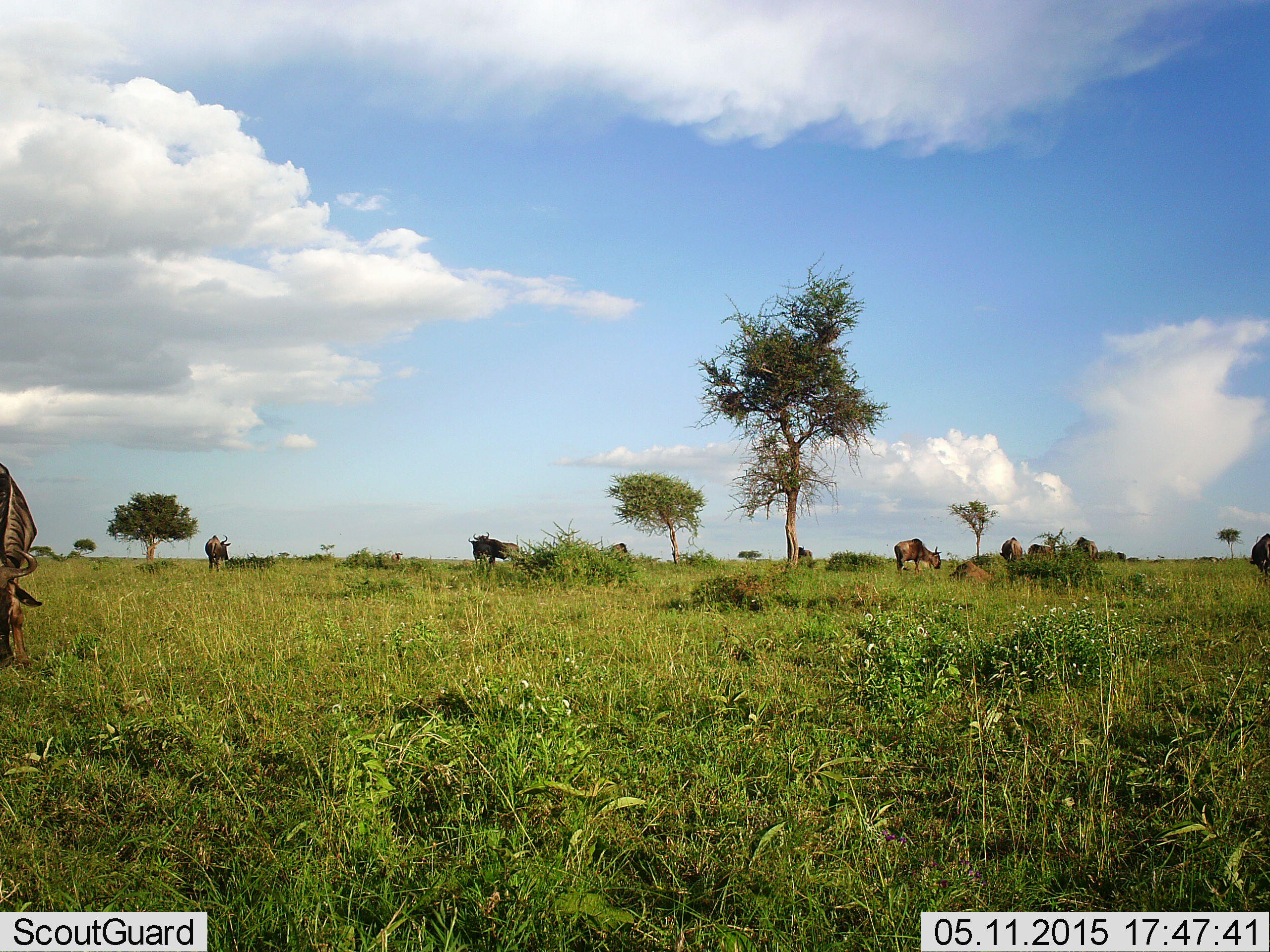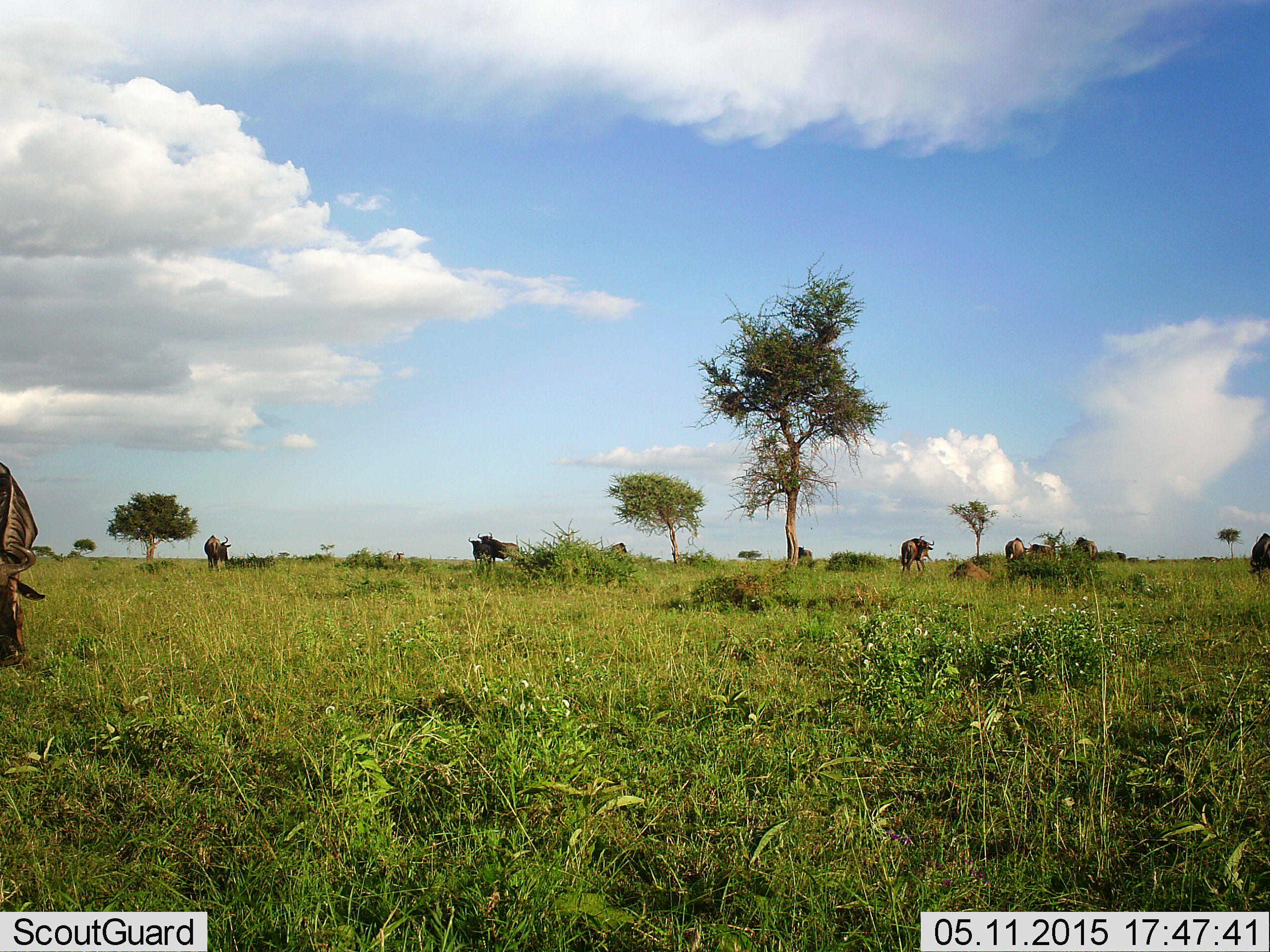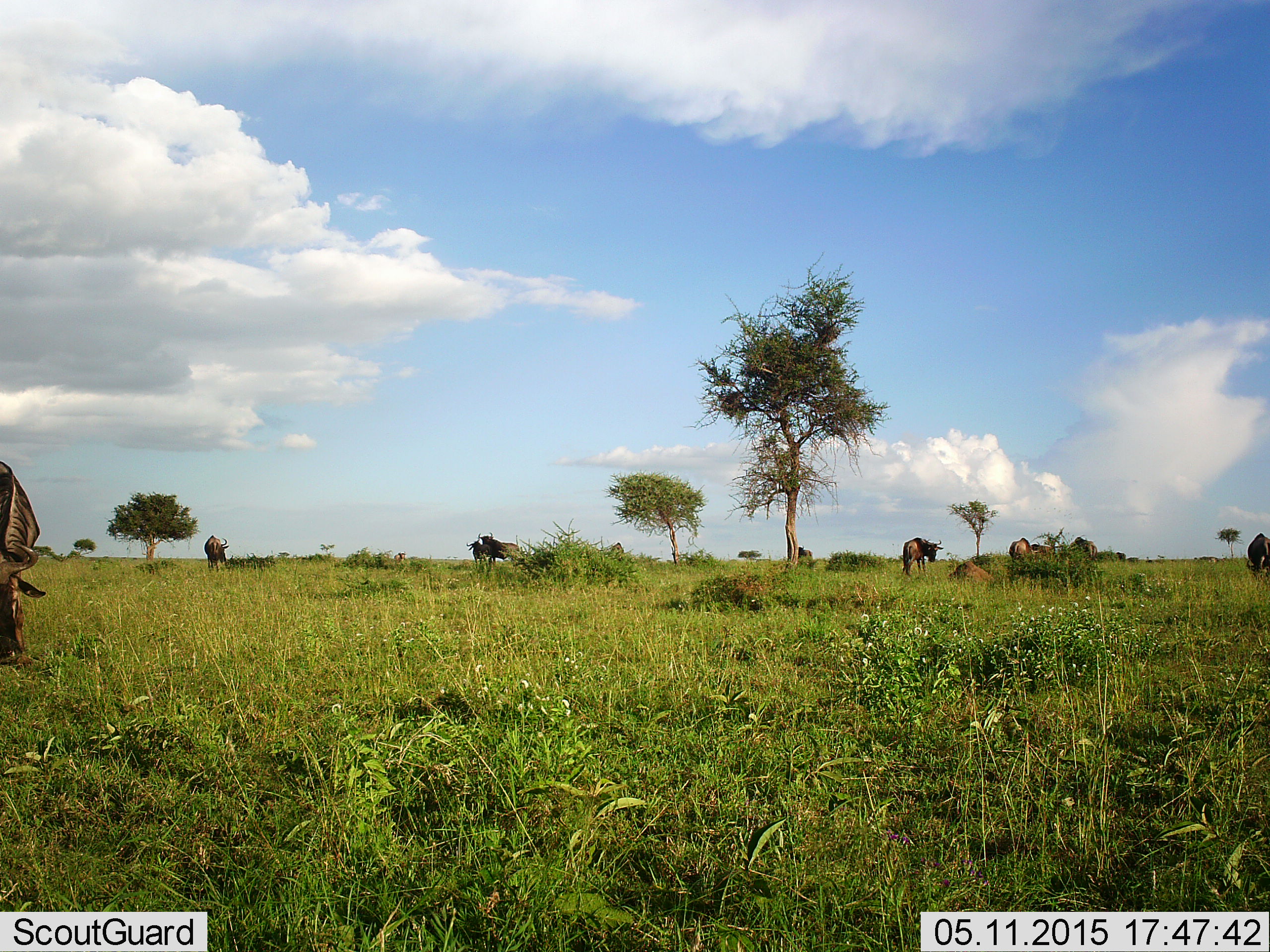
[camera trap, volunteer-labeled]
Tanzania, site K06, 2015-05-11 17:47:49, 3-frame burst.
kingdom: Animalia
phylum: Chordata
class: Mammalia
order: Artiodactyla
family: Bovidae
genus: Connochaetes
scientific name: Connochaetes taurinus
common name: blue wildebeest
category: wildebeest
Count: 10.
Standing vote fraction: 70%.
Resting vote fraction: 20%.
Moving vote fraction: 10%.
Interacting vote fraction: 0%.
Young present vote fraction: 0%.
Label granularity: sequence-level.